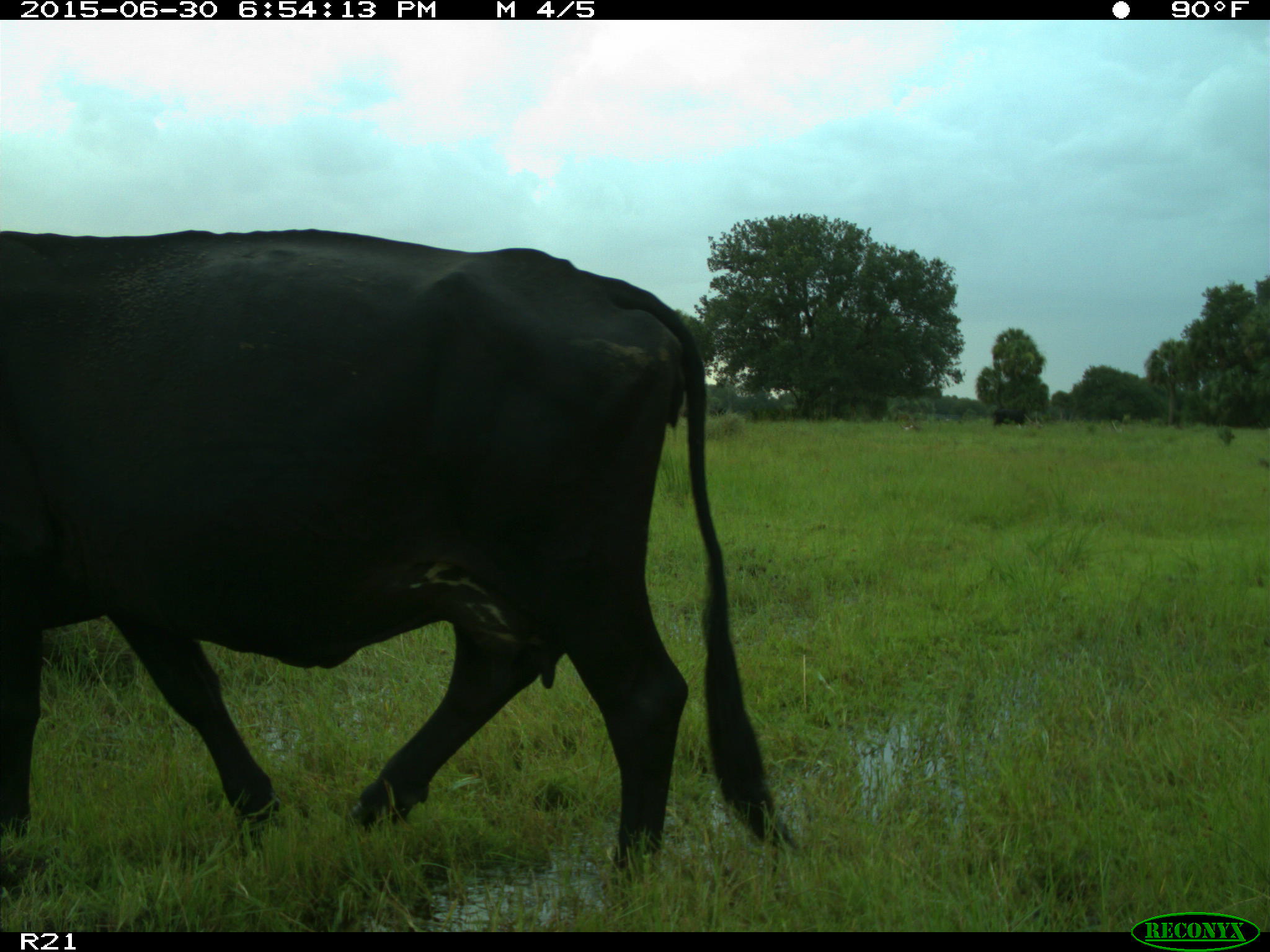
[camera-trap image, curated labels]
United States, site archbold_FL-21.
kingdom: Animalia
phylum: Chordata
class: Mammalia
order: Artiodactyla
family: Bovidae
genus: Bos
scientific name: Bos taurus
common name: domestic cow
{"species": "Bos taurus (domestic cow)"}